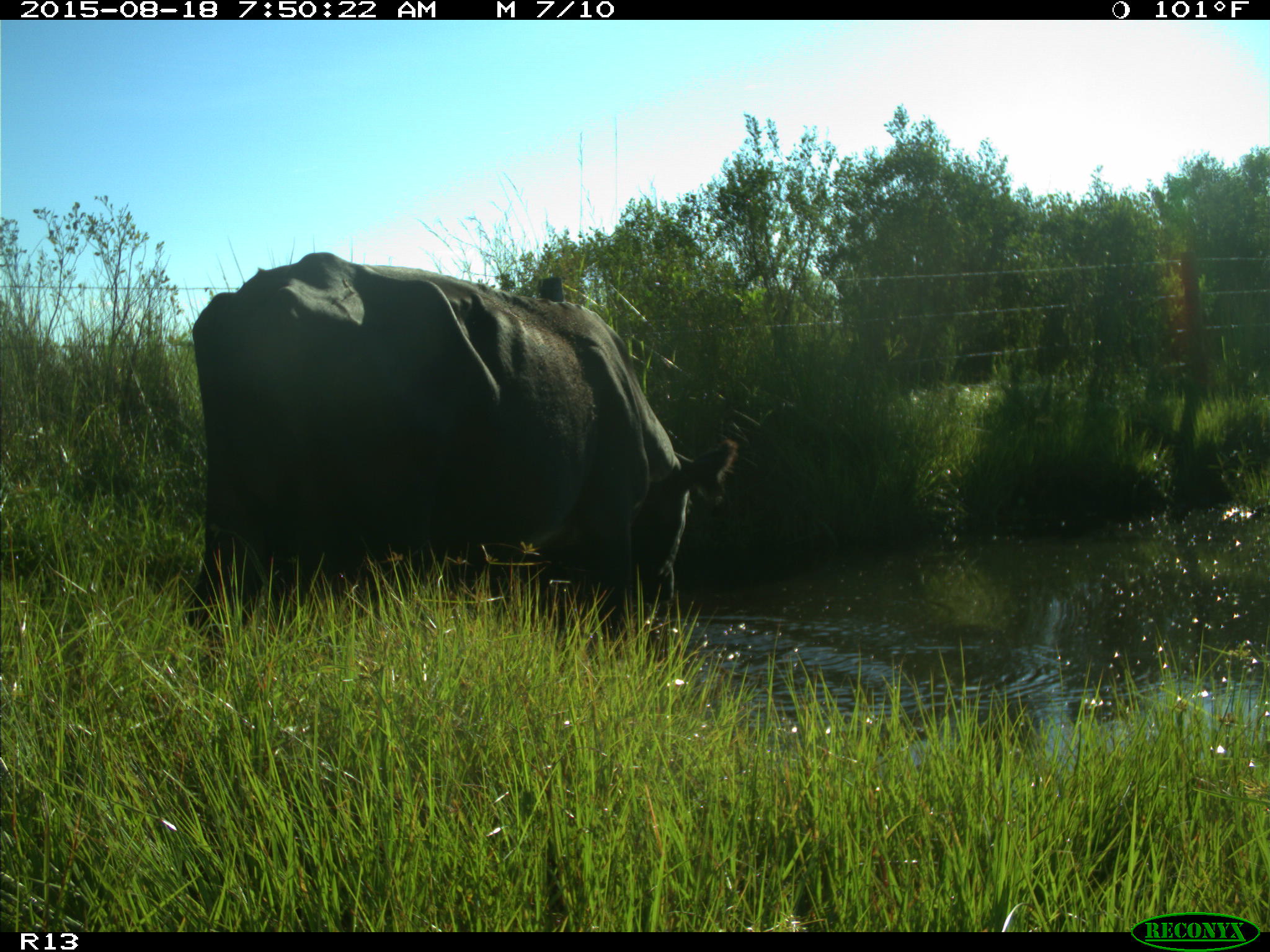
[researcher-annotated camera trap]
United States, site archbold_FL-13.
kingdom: Animalia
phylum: Chordata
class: Mammalia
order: Artiodactyla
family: Bovidae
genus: Bos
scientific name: Bos taurus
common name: domestic cow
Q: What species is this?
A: Bos taurus (domestic cow).